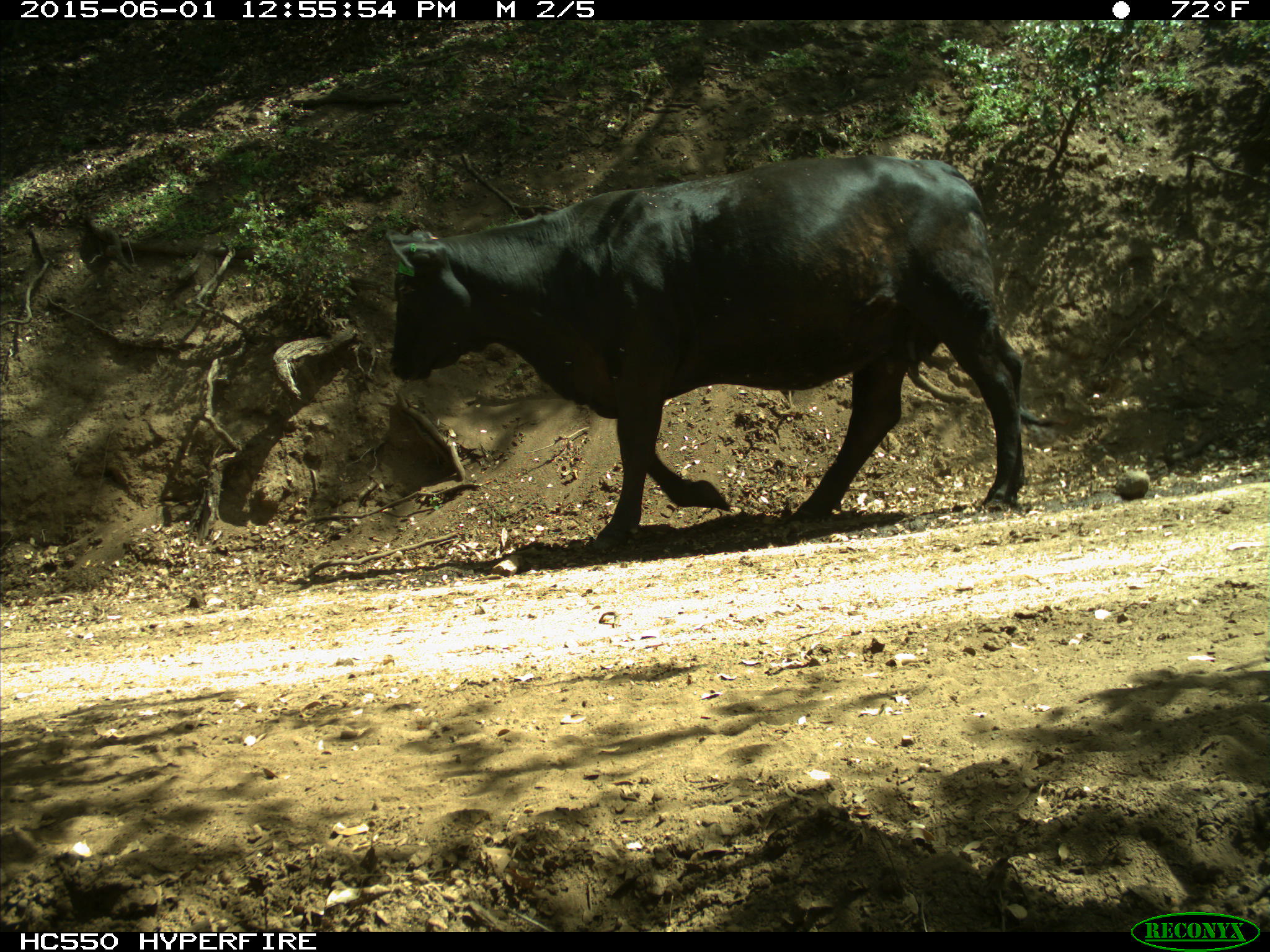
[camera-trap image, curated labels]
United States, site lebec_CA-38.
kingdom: Animalia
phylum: Chordata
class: Mammalia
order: Artiodactyla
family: Bovidae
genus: Bos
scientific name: Bos taurus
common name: domestic cow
Bos taurus (domestic cow).